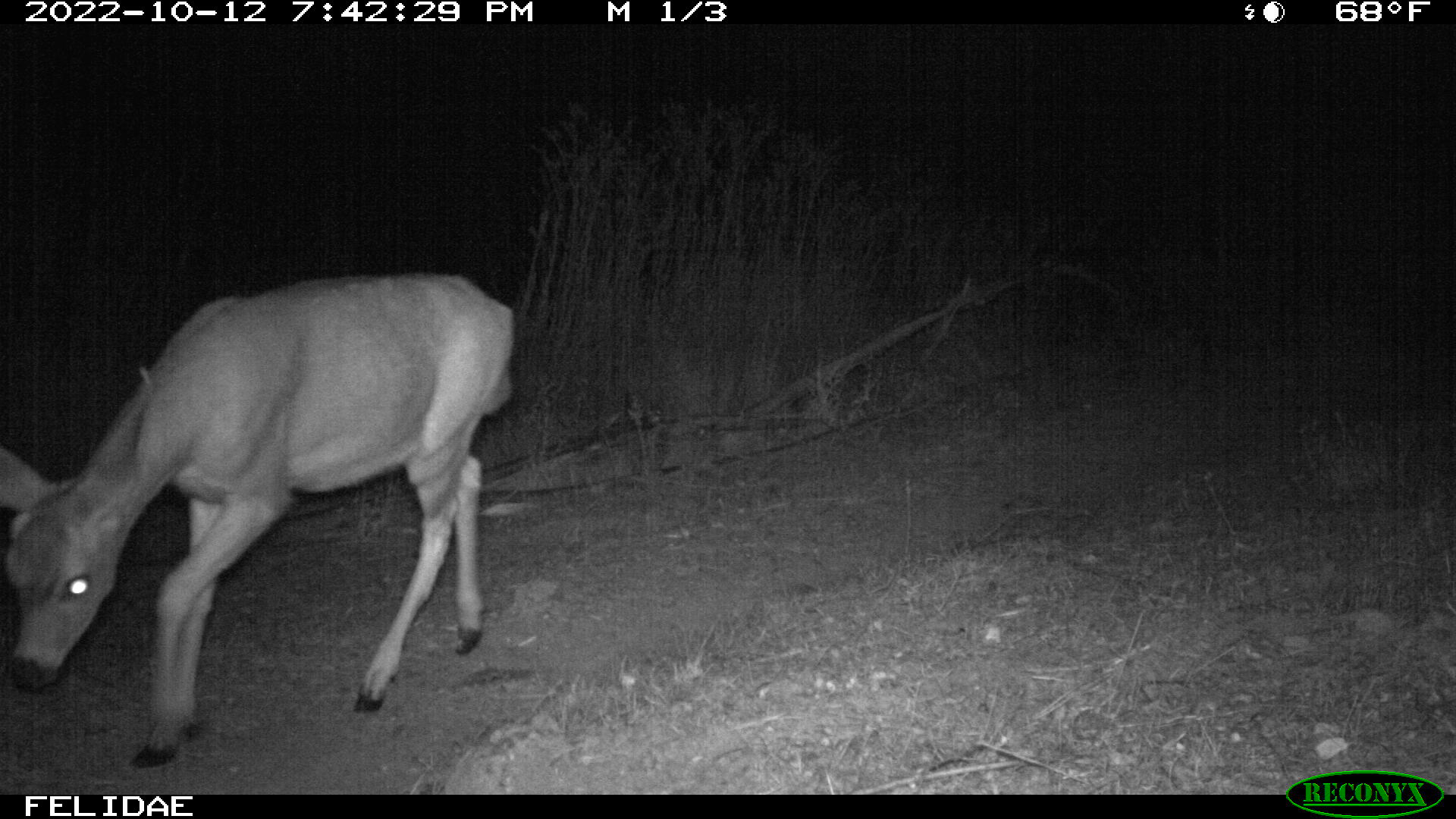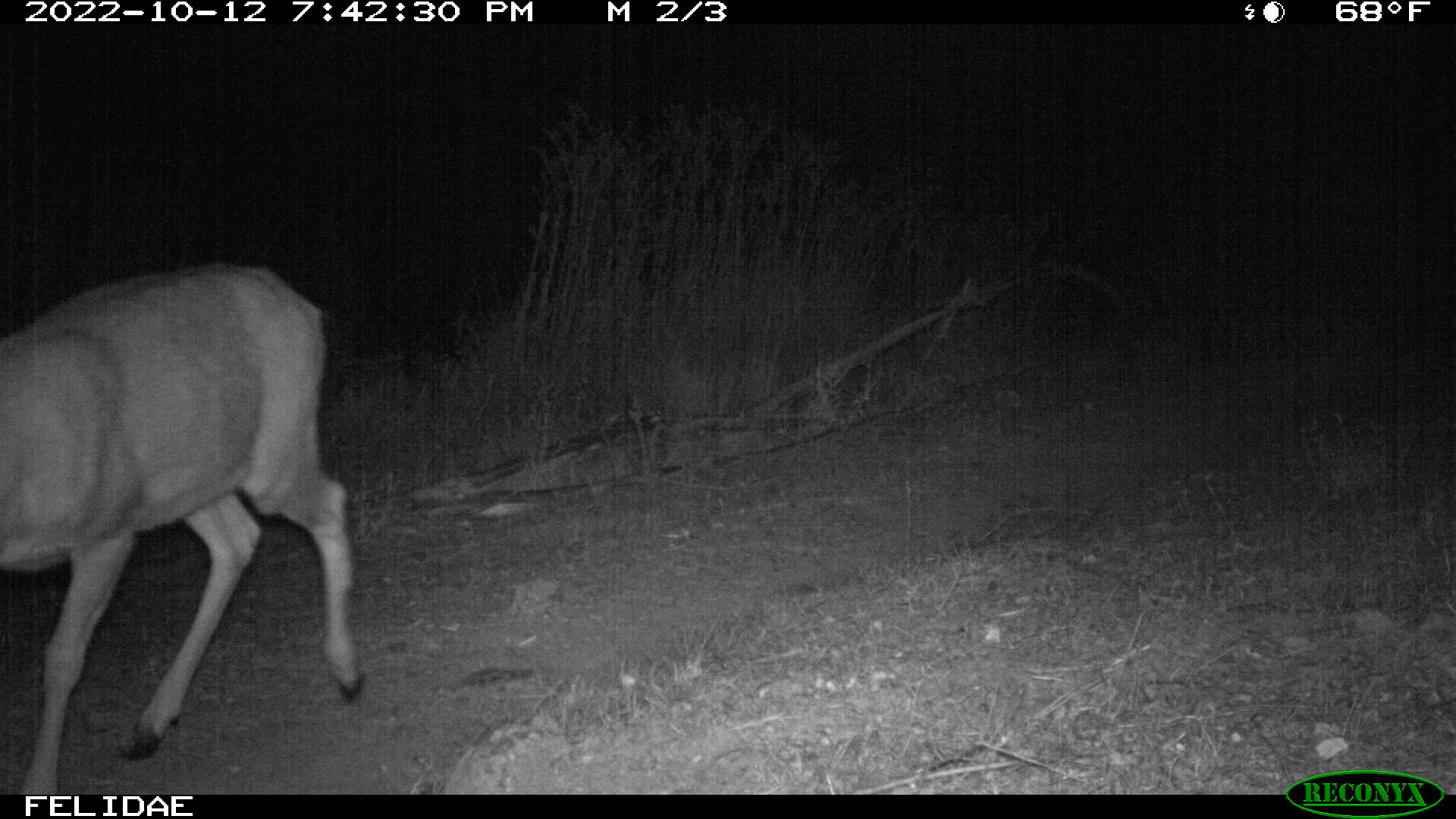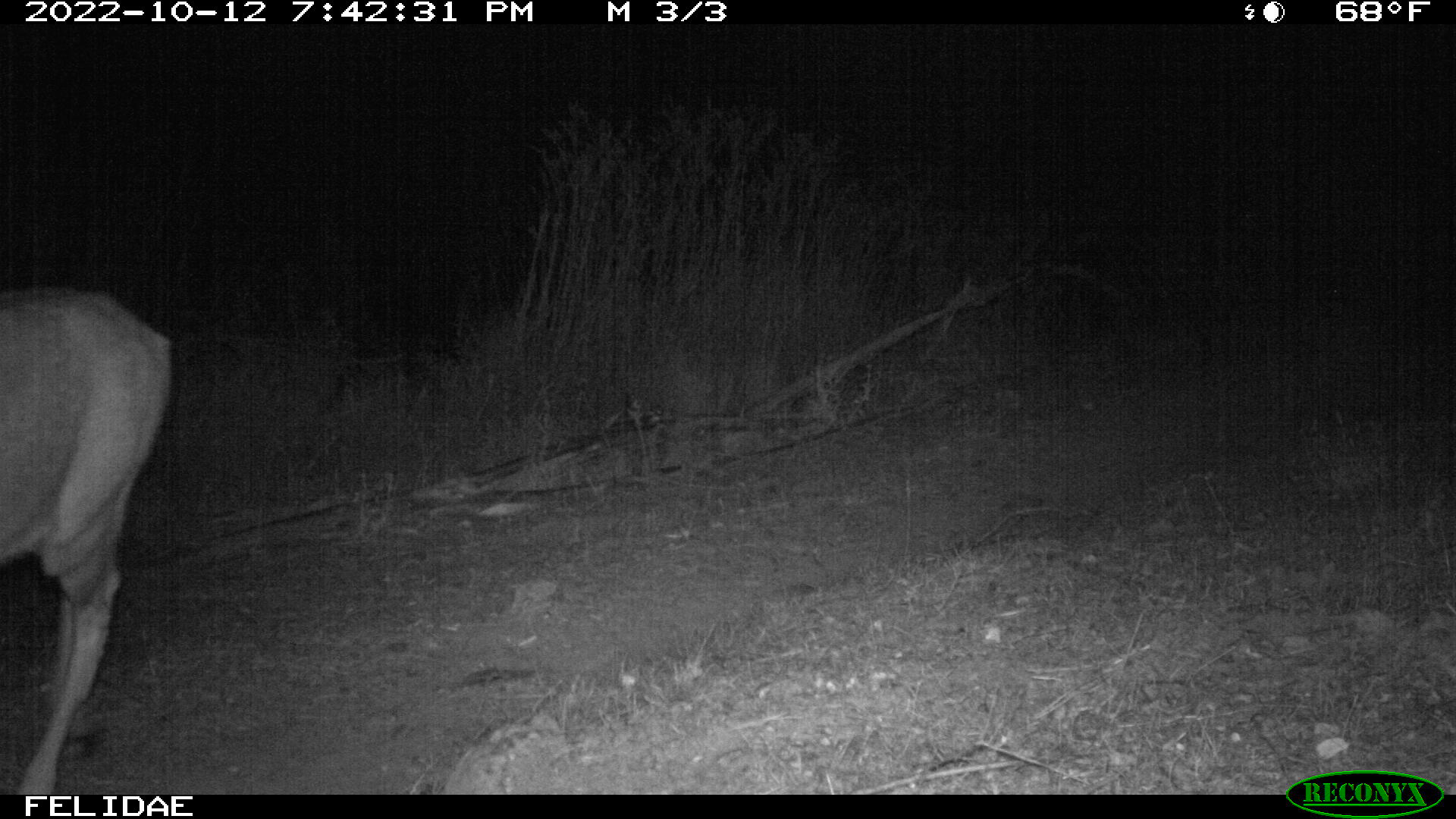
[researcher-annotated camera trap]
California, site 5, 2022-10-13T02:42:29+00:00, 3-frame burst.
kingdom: Animalia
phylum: Chordata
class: Mammalia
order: Artiodactyla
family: Cervidae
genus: Odocoileus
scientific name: Odocoileus hemionus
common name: mule deer